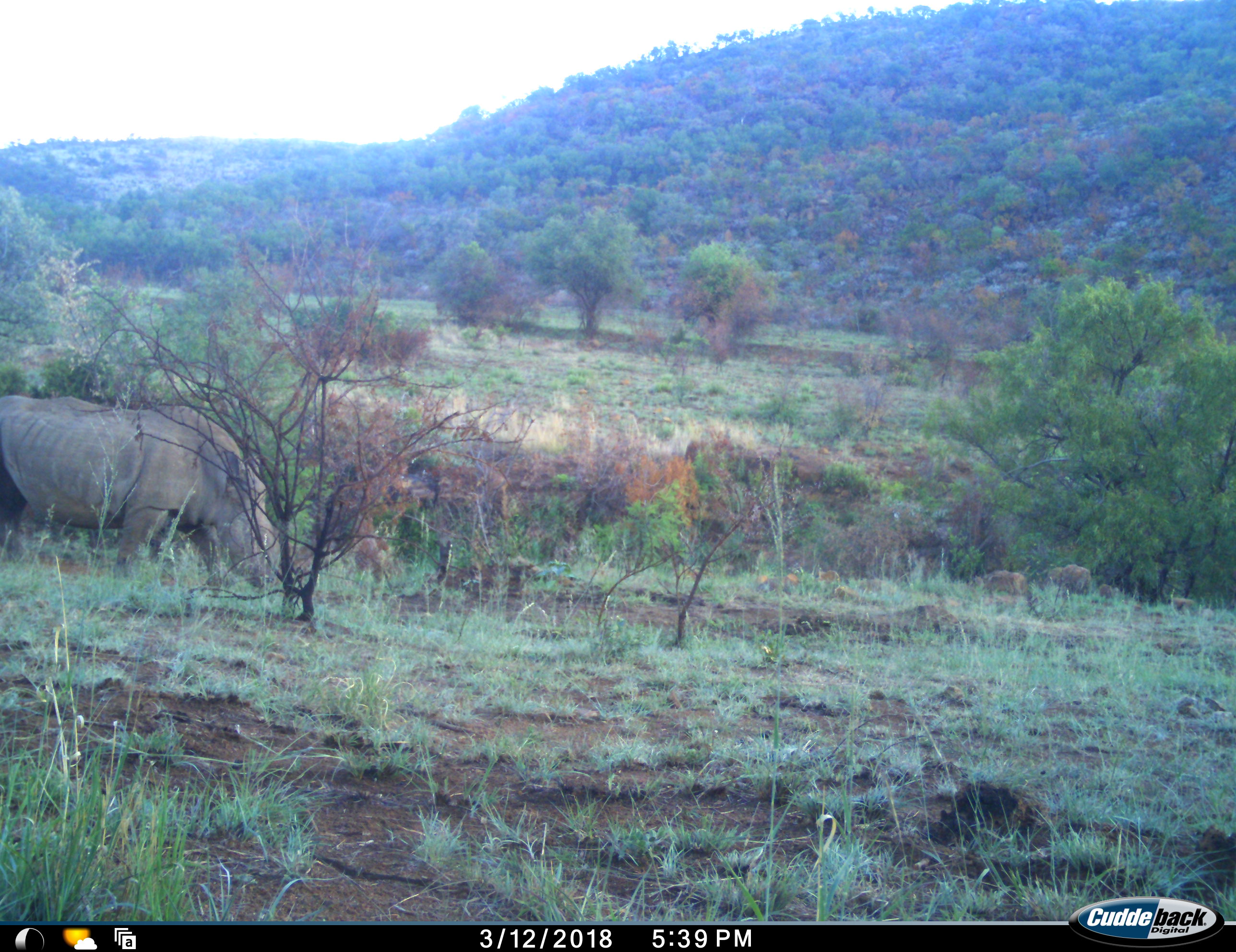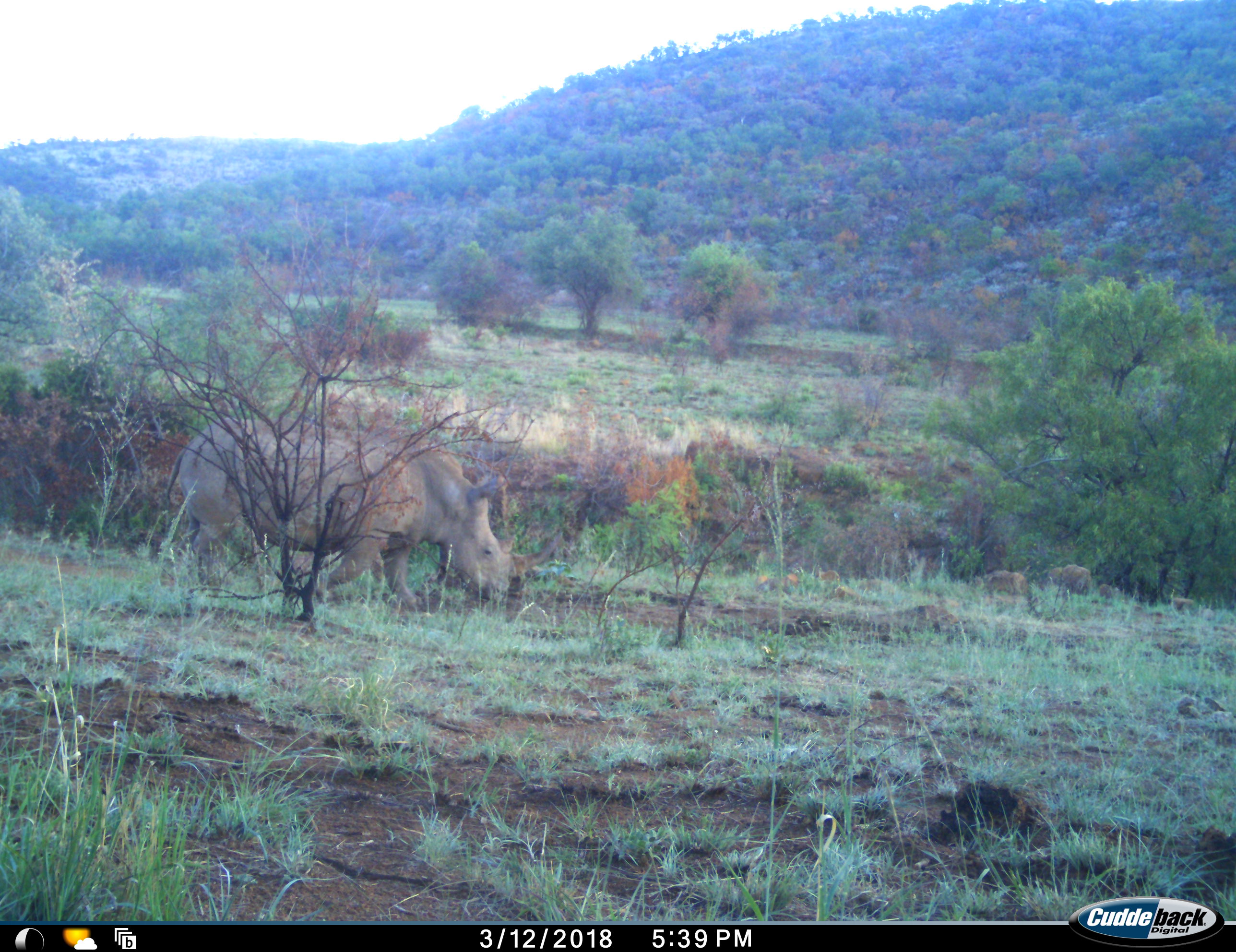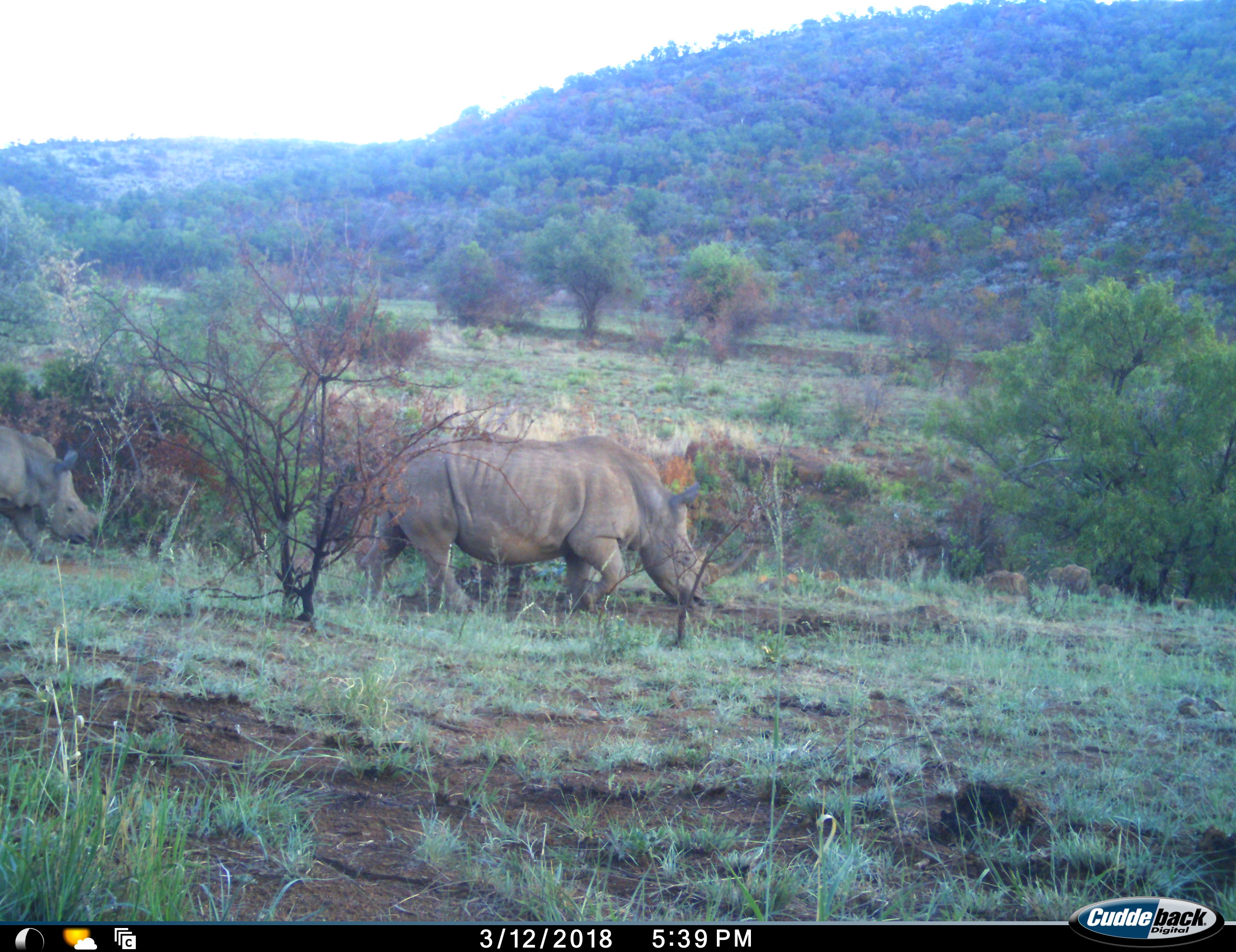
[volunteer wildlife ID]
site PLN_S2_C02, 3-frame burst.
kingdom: Animalia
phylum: Chordata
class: Mammalia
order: Perissodactyla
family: Rhinocerotidae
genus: Ceratotherium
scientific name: Ceratotherium simum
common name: white rhinoceros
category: rhinoceroswhite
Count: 2.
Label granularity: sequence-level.